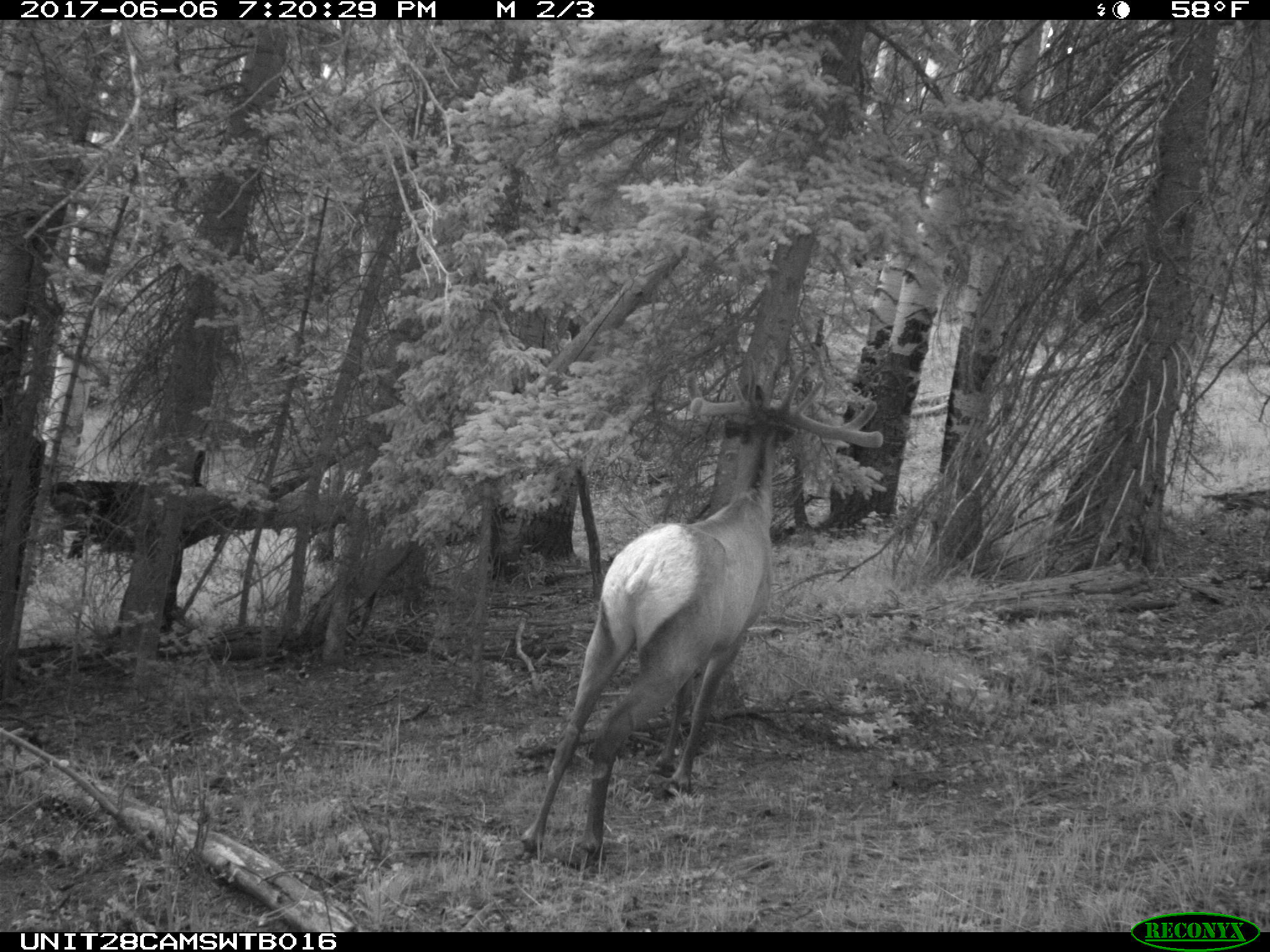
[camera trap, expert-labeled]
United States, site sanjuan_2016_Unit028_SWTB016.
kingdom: Animalia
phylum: Chordata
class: Mammalia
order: Artiodactyla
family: Cervidae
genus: Cervus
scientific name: Cervus elaphus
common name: red deer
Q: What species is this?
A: Cervus elaphus (red deer).